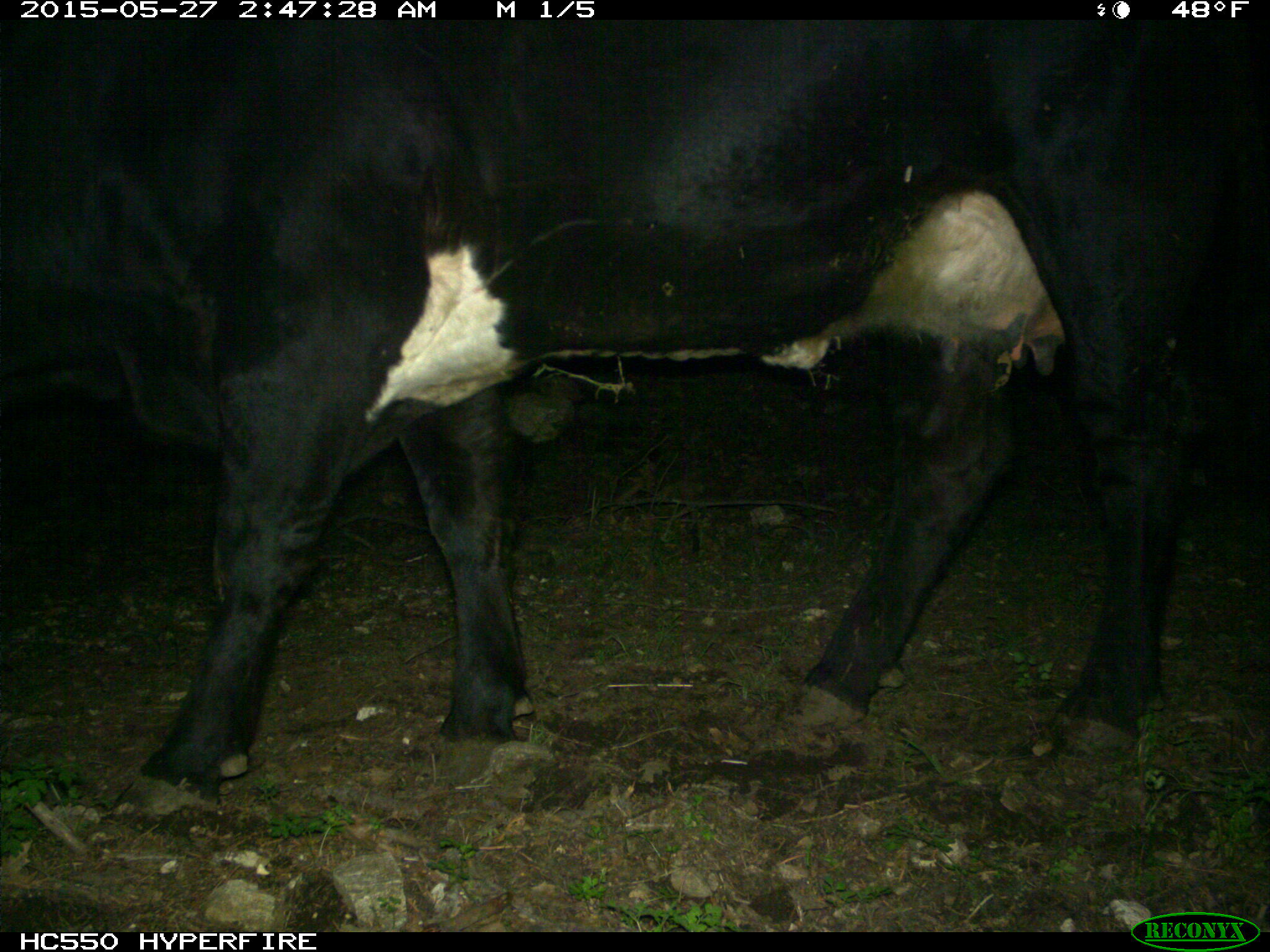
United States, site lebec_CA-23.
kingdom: Animalia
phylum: Chordata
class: Mammalia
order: Artiodactyla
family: Bovidae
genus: Bos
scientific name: Bos taurus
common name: domestic cow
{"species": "Bos taurus (domestic cow)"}